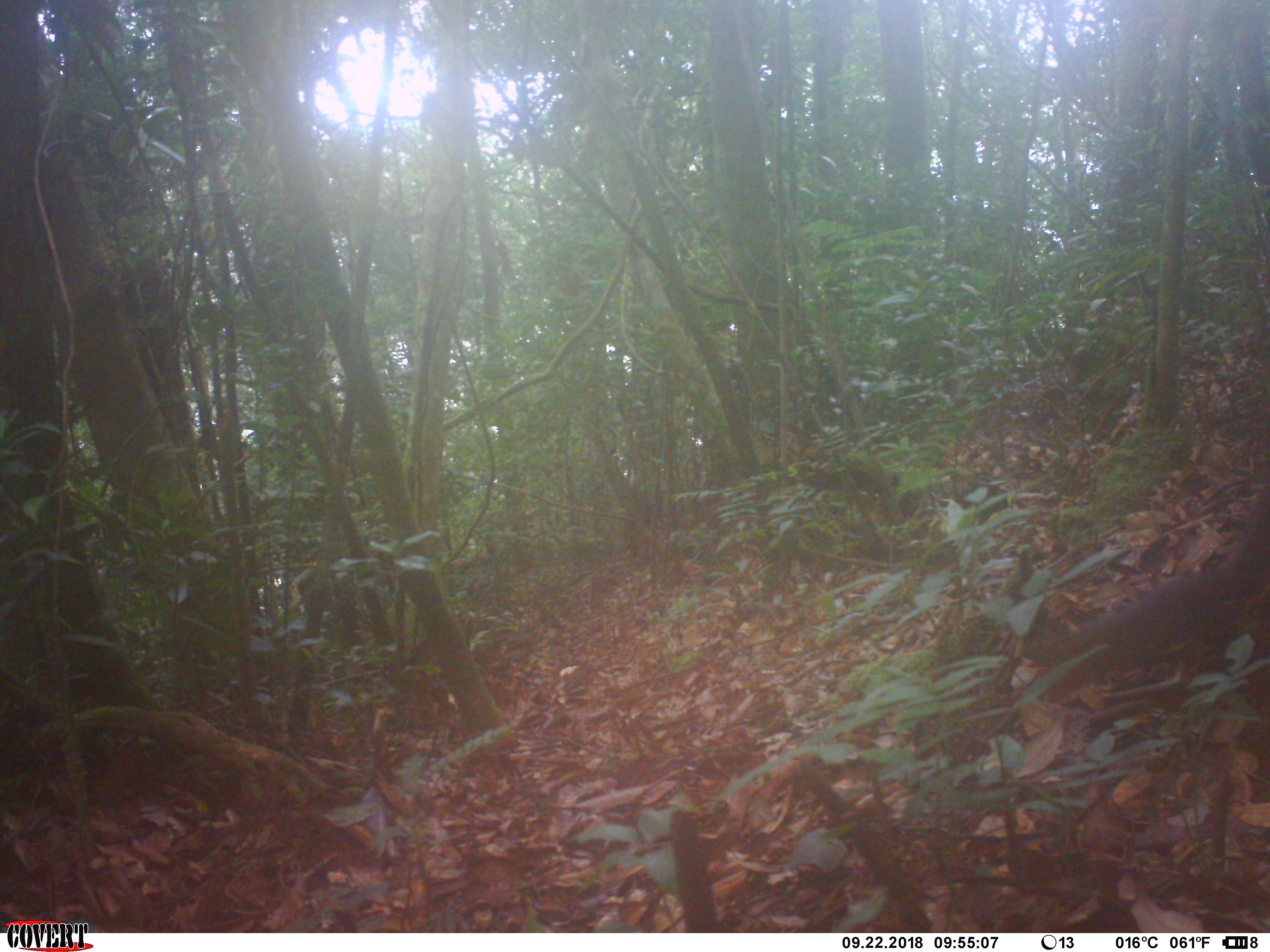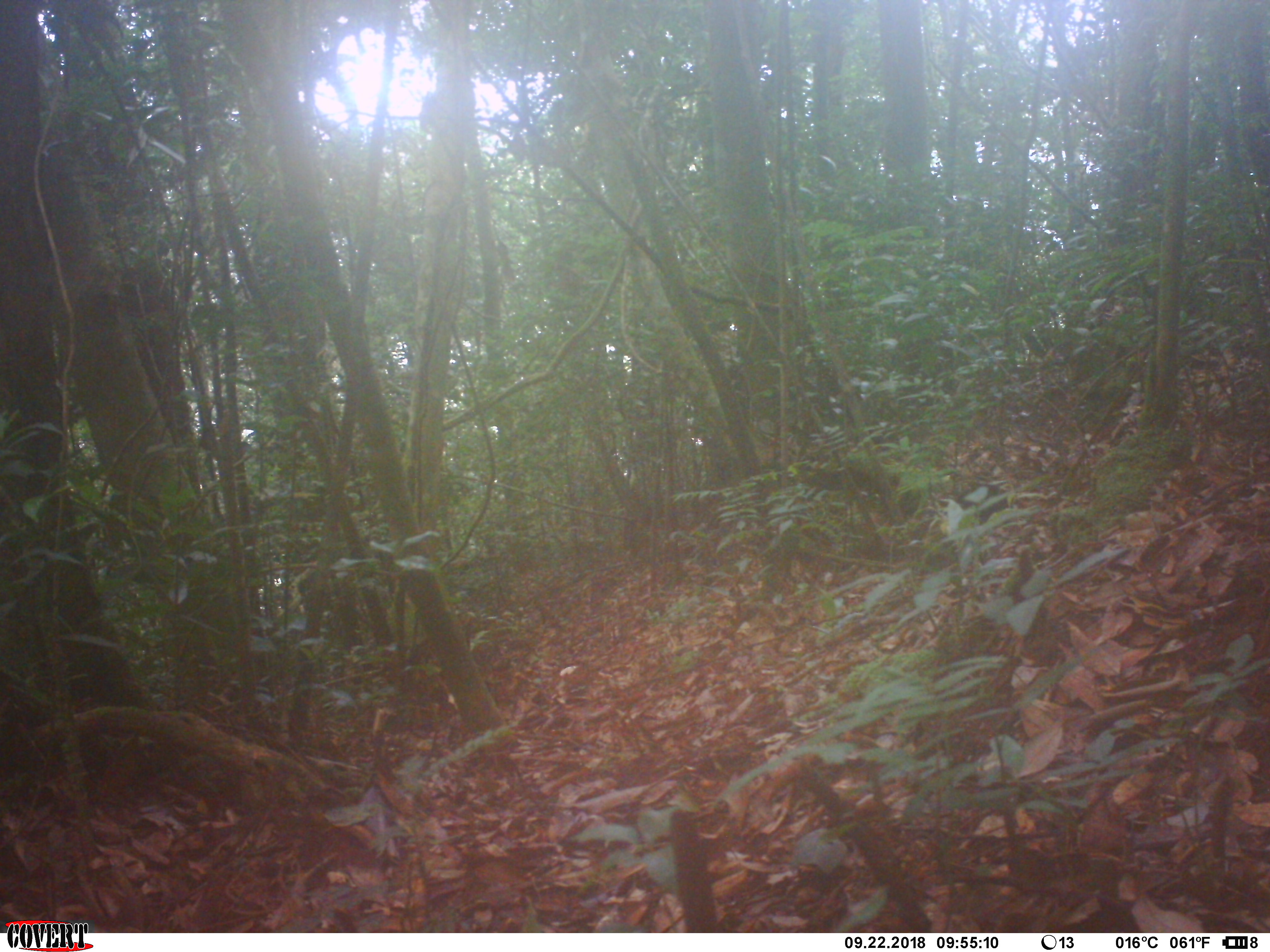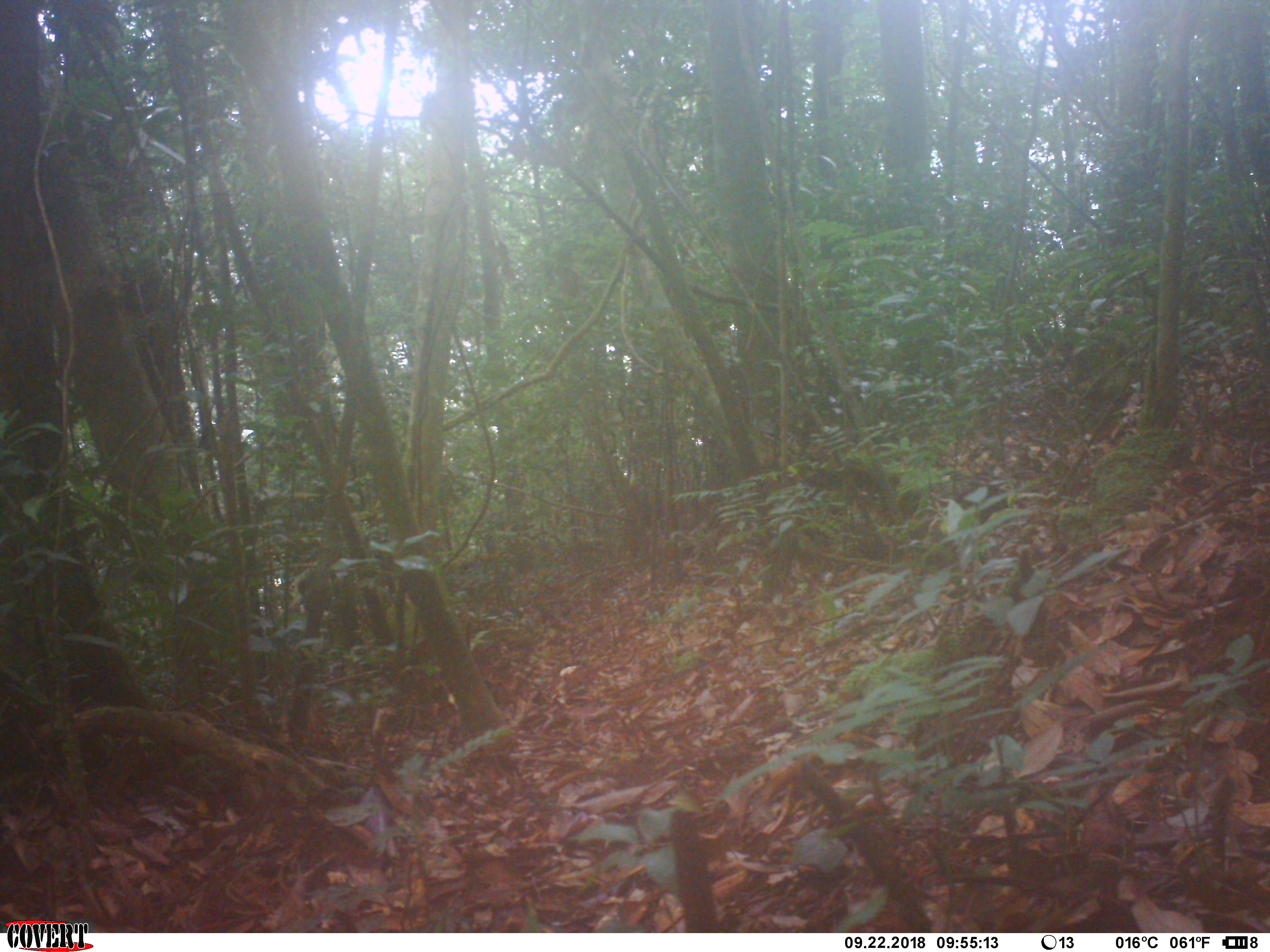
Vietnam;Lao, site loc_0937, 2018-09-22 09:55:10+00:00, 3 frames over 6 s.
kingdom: Animalia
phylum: Chordata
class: Mammalia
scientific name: Mammalia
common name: mammal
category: unidentified small mammal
Unidentified small mammal (mammal) (Mammalia). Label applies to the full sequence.